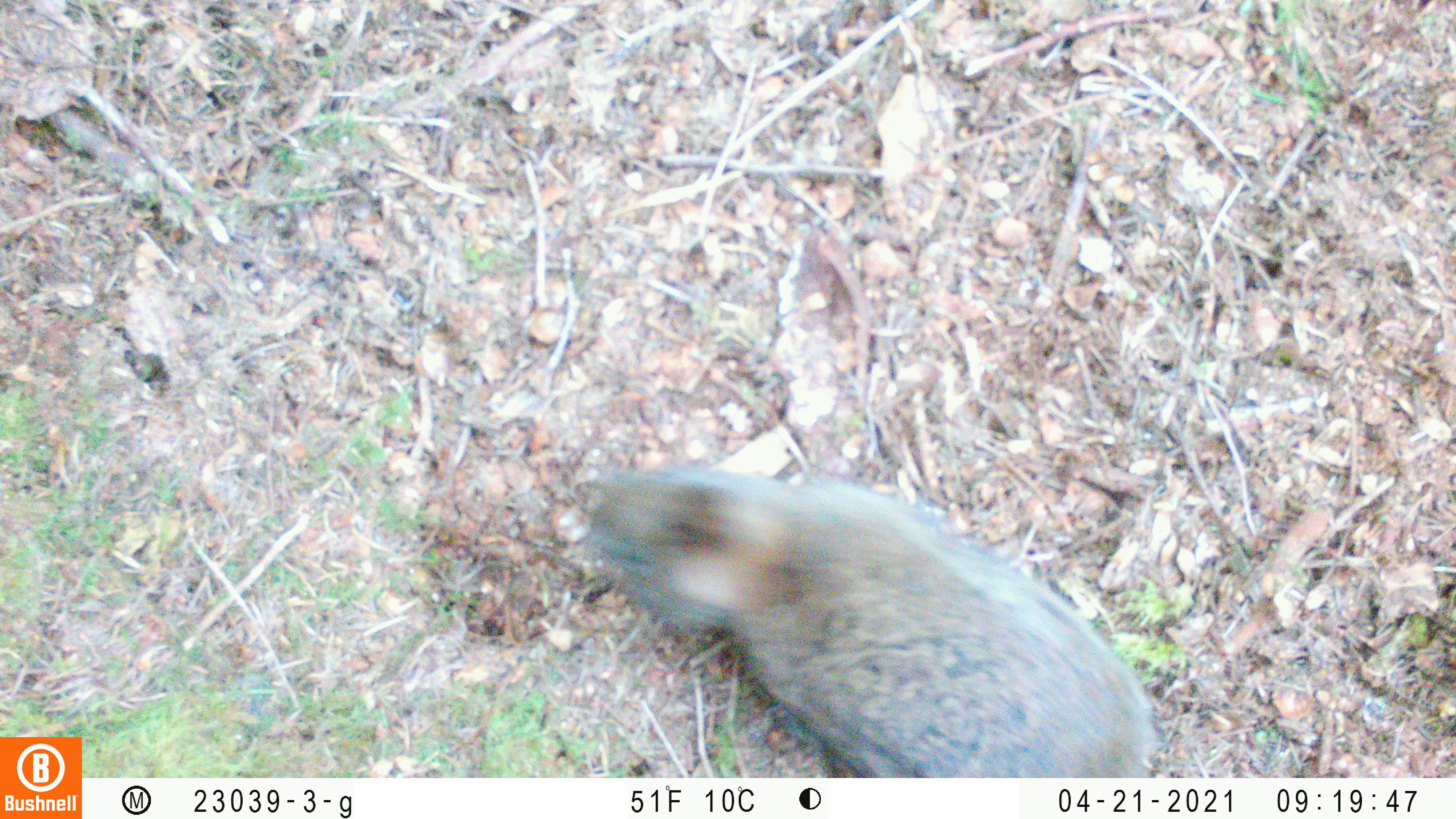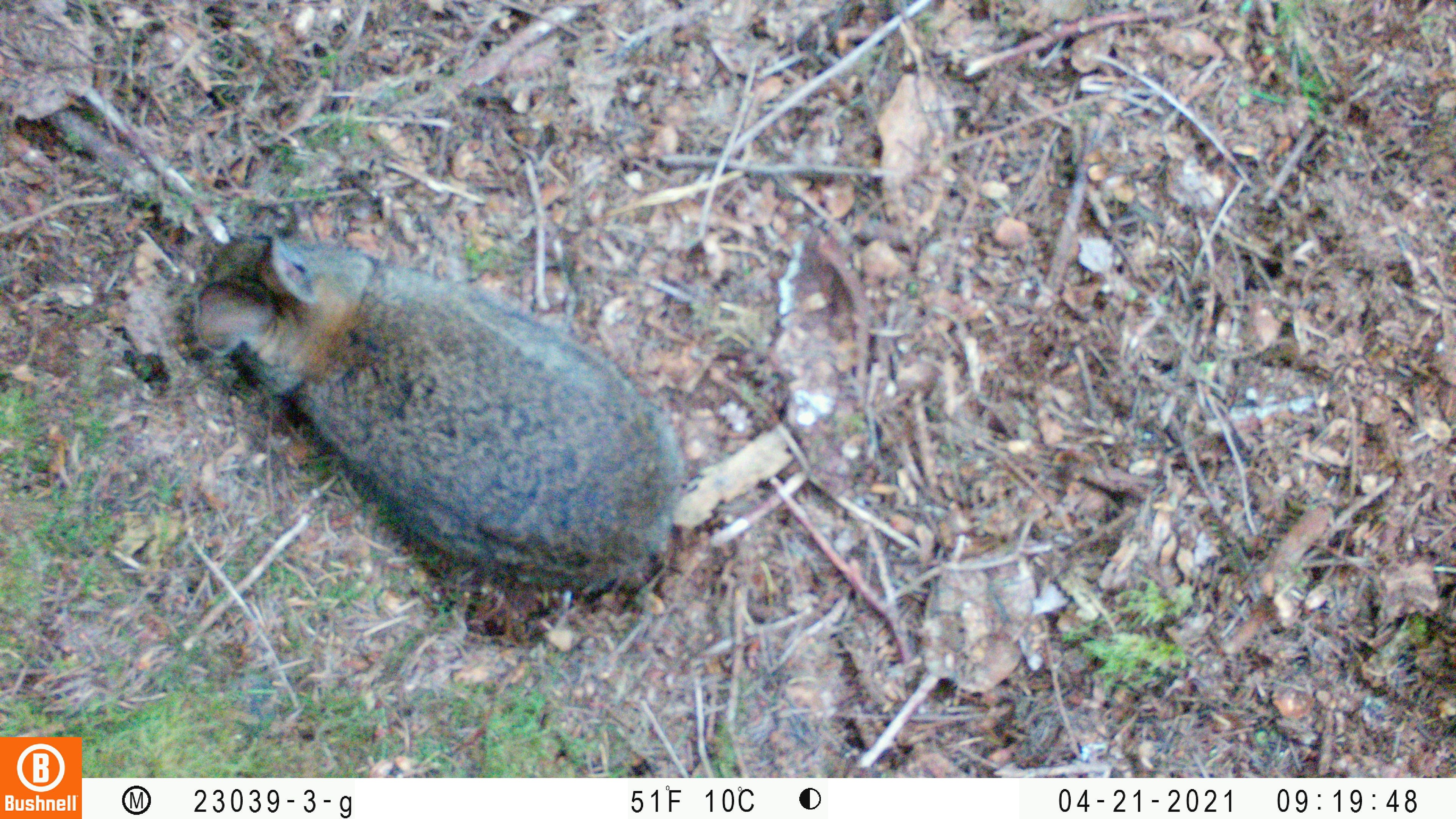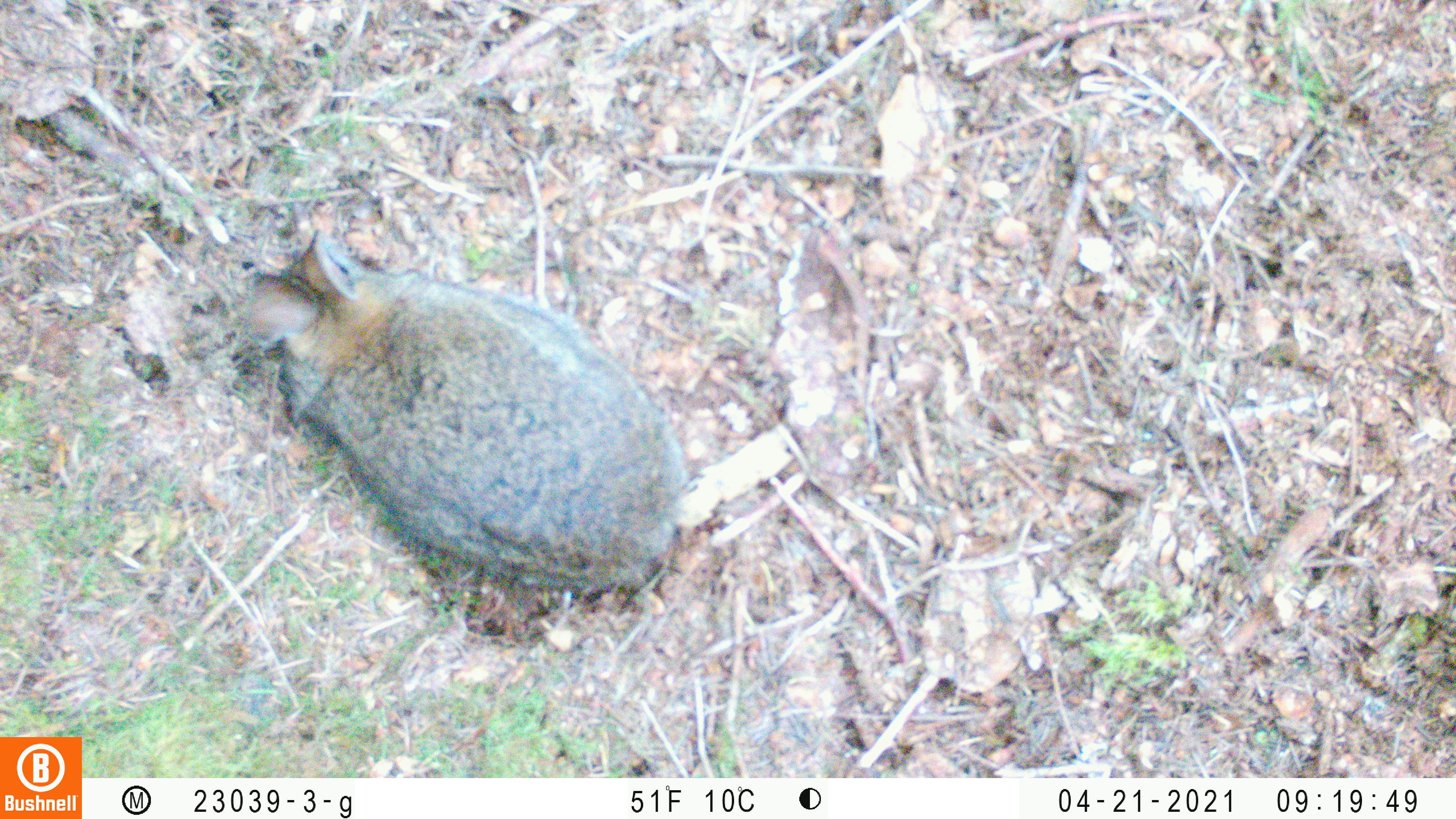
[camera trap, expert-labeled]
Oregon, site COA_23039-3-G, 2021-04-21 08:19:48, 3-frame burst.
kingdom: Animalia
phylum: Chordata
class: Mammalia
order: Lagomorpha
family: Leporidae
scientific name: Leporidae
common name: hares and rabbits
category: leporidae family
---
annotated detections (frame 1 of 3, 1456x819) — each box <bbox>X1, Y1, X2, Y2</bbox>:
leporidae family: <bbox>566, 425, 1169, 778</bbox>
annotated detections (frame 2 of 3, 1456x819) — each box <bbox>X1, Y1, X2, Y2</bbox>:
leporidae family: <bbox>154, 178, 709, 622</bbox>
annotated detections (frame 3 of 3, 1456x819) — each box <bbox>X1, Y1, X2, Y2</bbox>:
leporidae family: <bbox>211, 204, 739, 615</bbox>